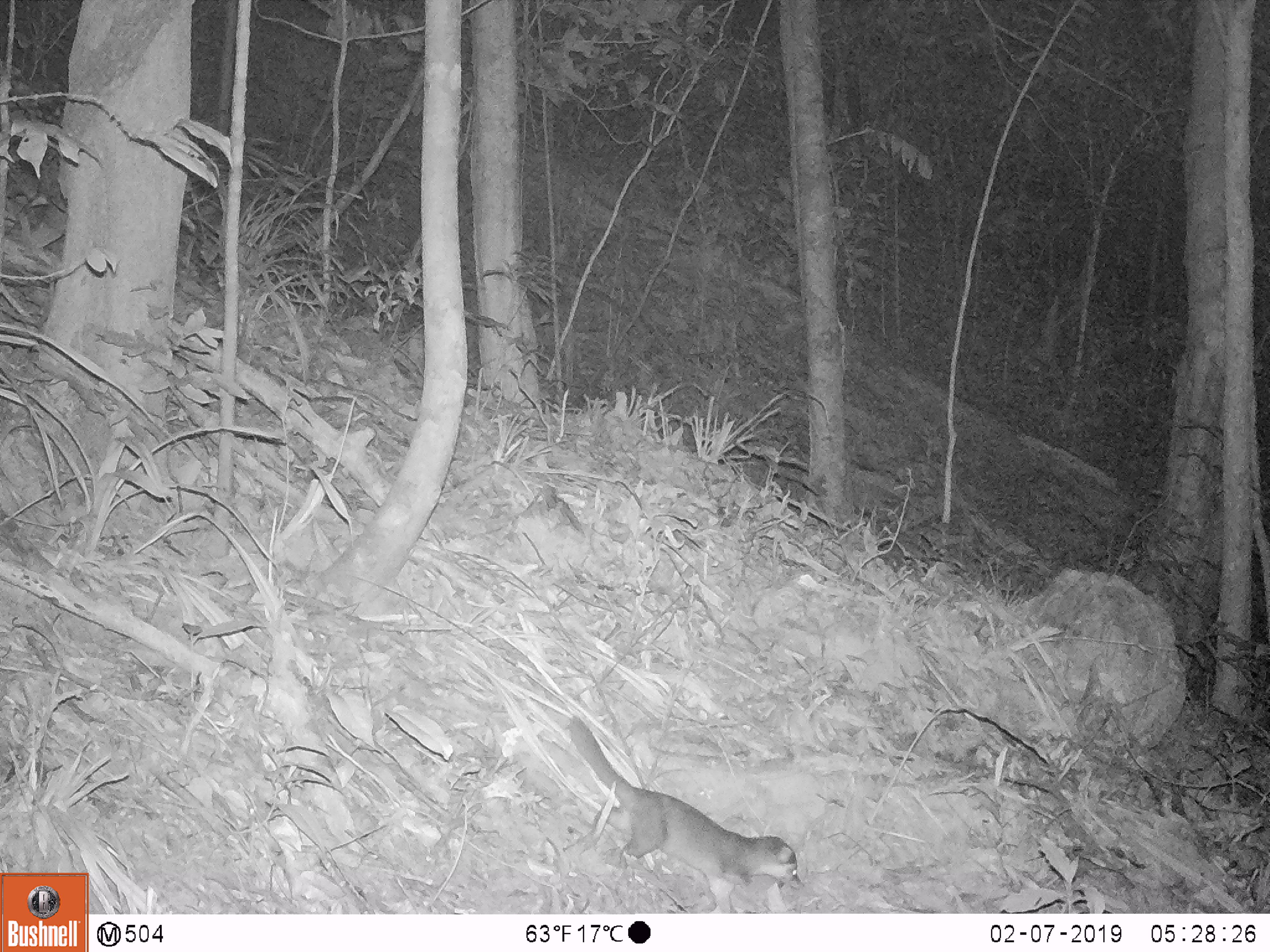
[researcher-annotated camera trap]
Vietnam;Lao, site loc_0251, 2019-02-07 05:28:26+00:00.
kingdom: Animalia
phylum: Chordata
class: Mammalia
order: Carnivora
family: Mustelidae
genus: Melogale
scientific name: Melogale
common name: ferret badger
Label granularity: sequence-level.